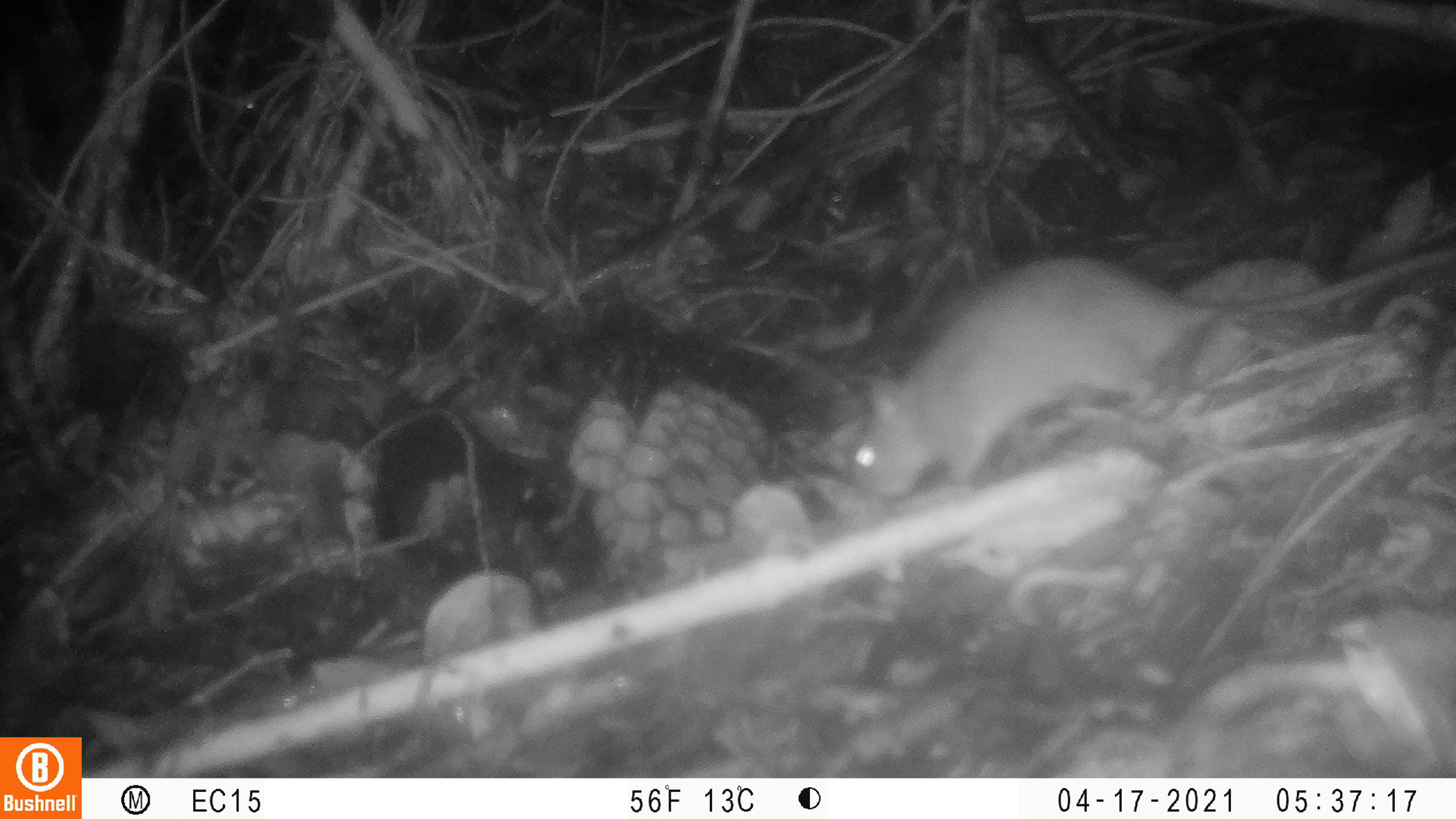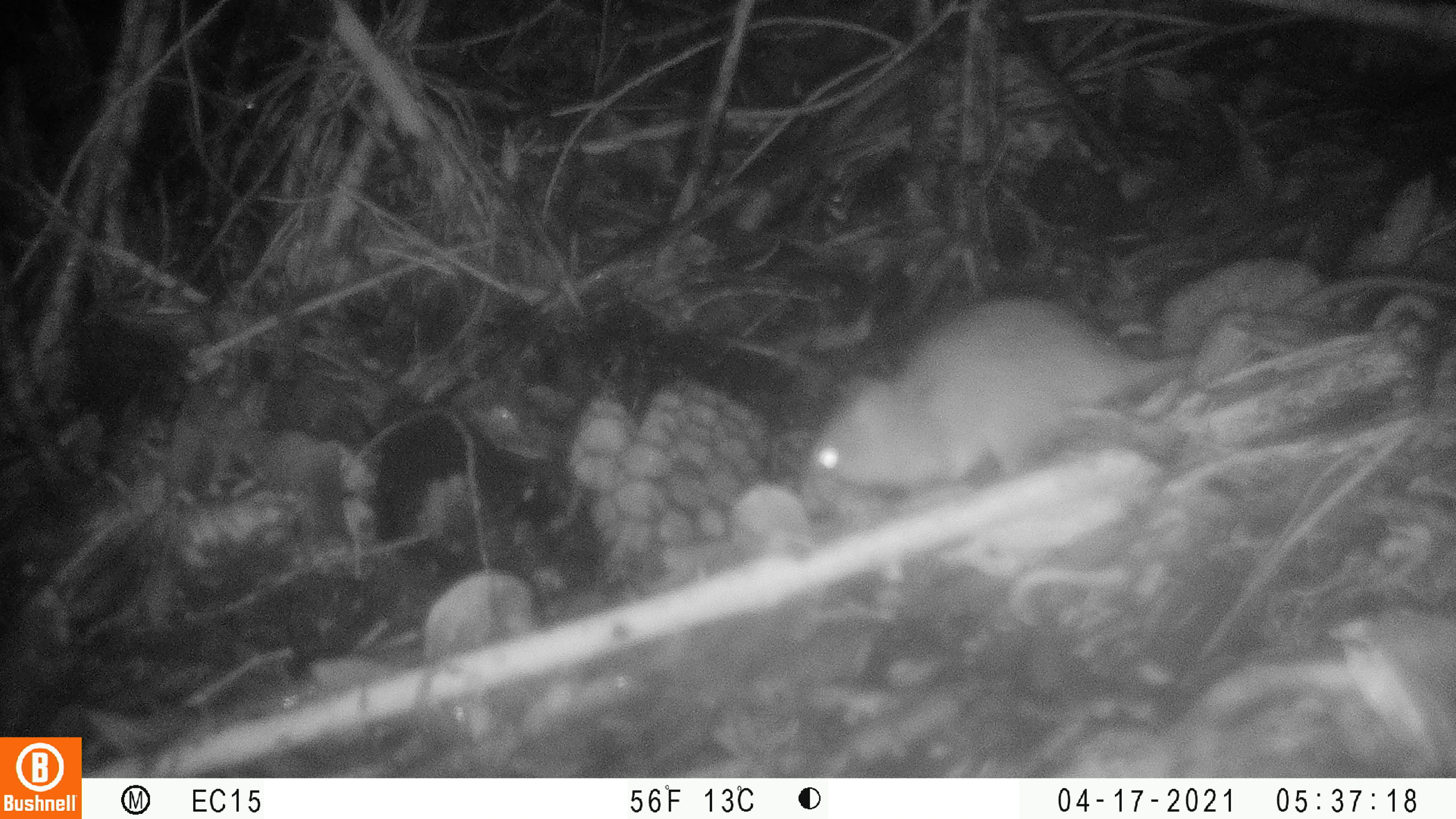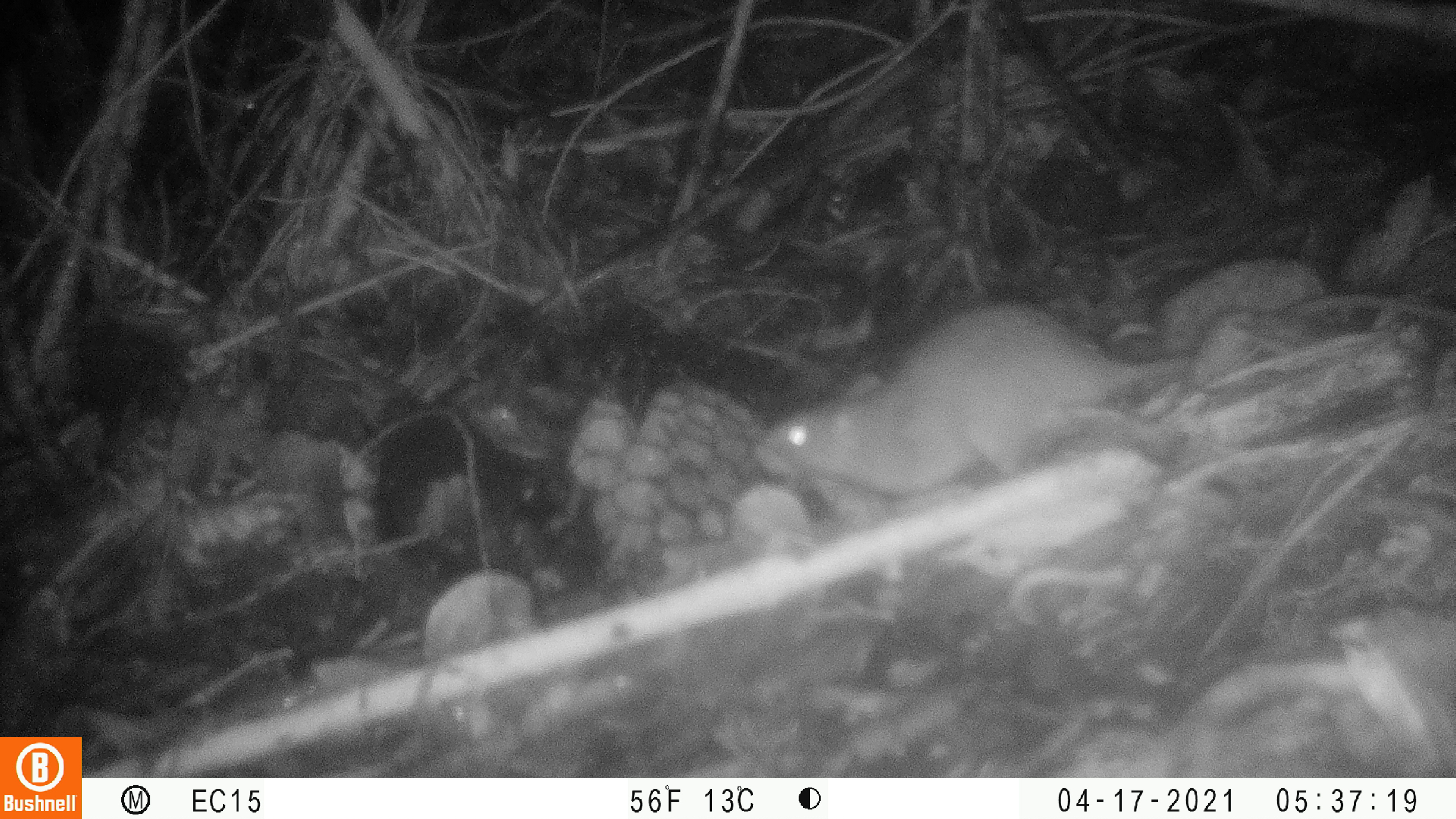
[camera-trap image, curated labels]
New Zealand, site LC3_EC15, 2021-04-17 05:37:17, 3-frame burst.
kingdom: Animalia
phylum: Chordata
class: Mammalia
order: Rodentia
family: Muridae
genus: Rattus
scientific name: Rattus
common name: rat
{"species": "rat (Rattus)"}